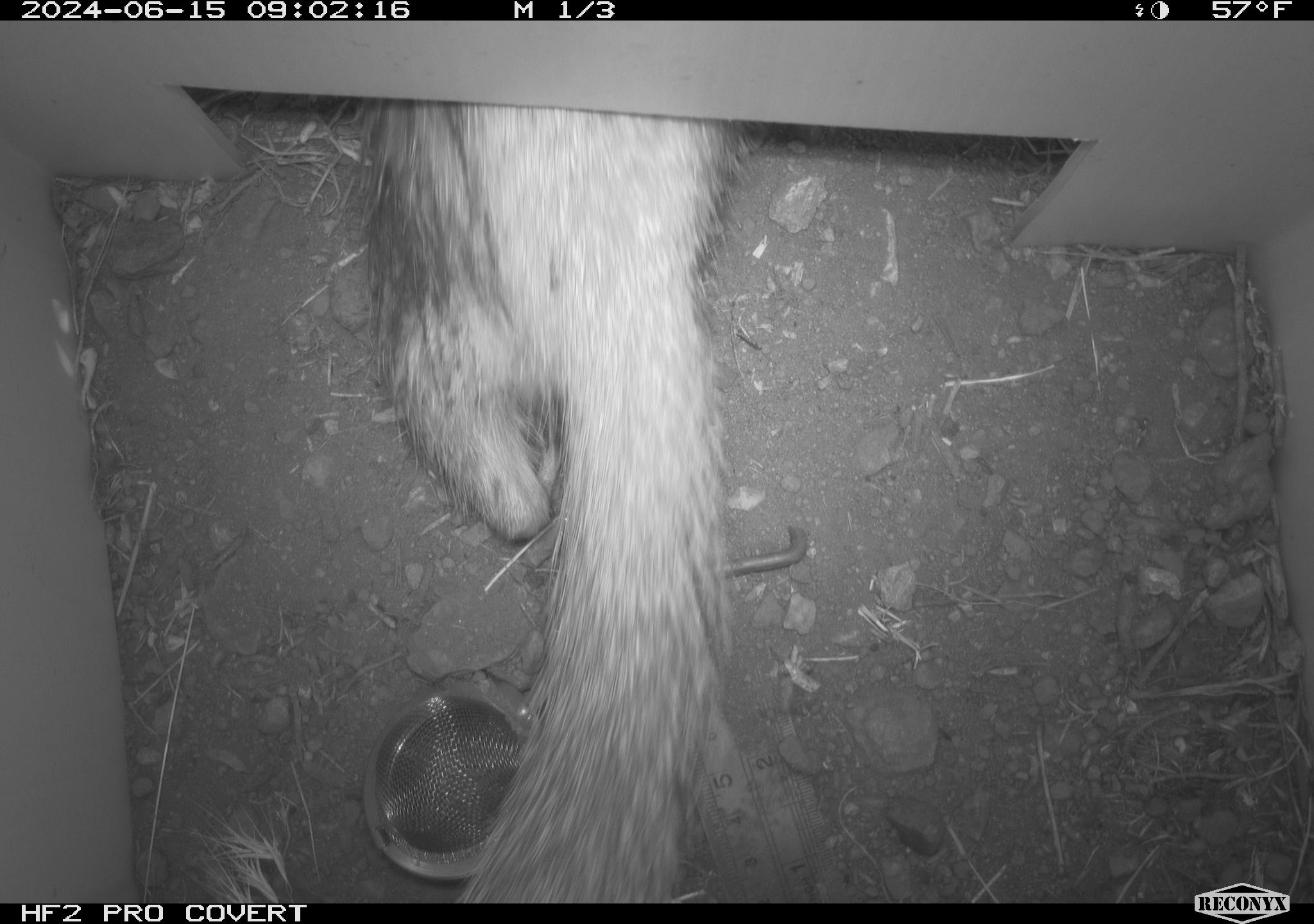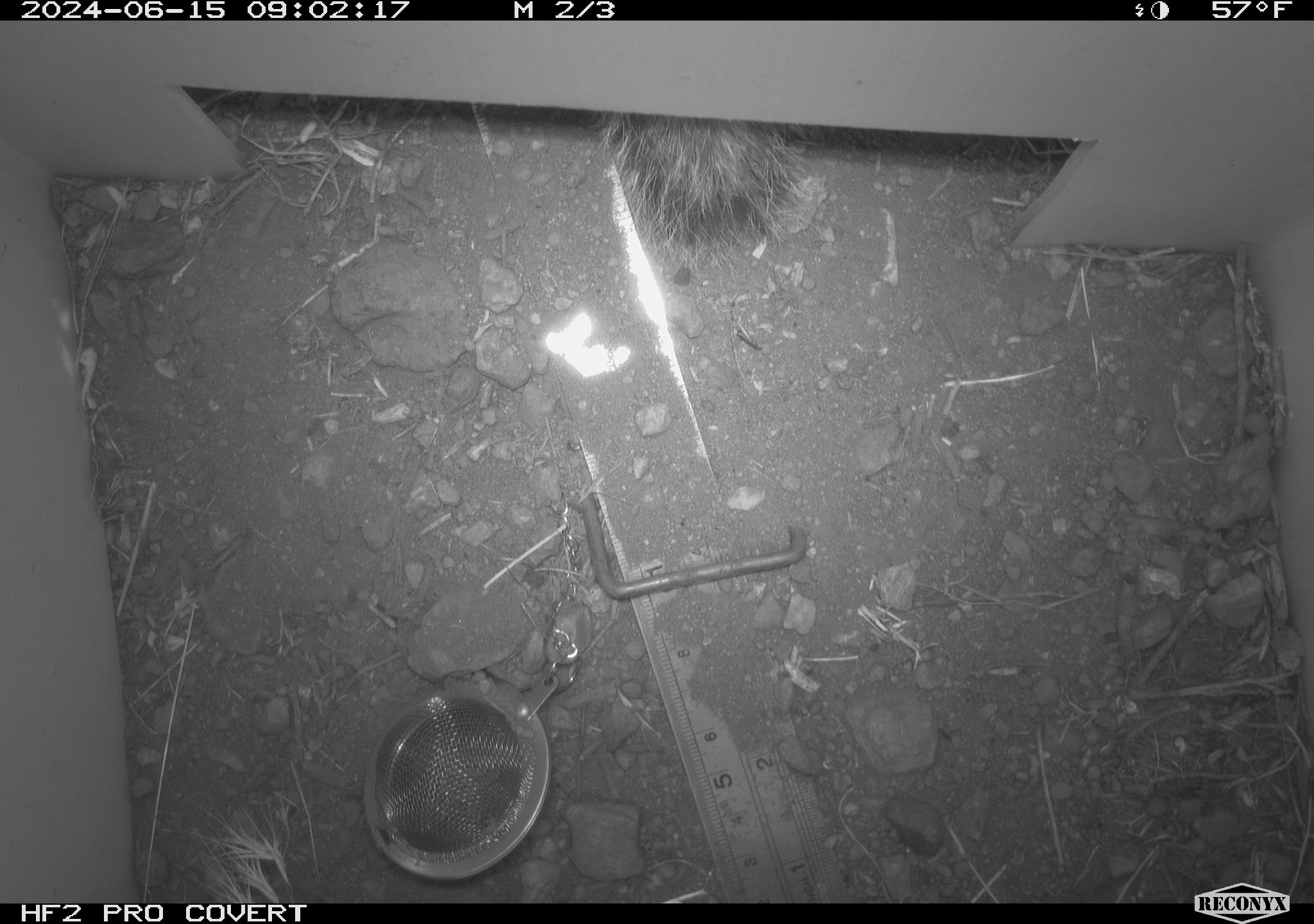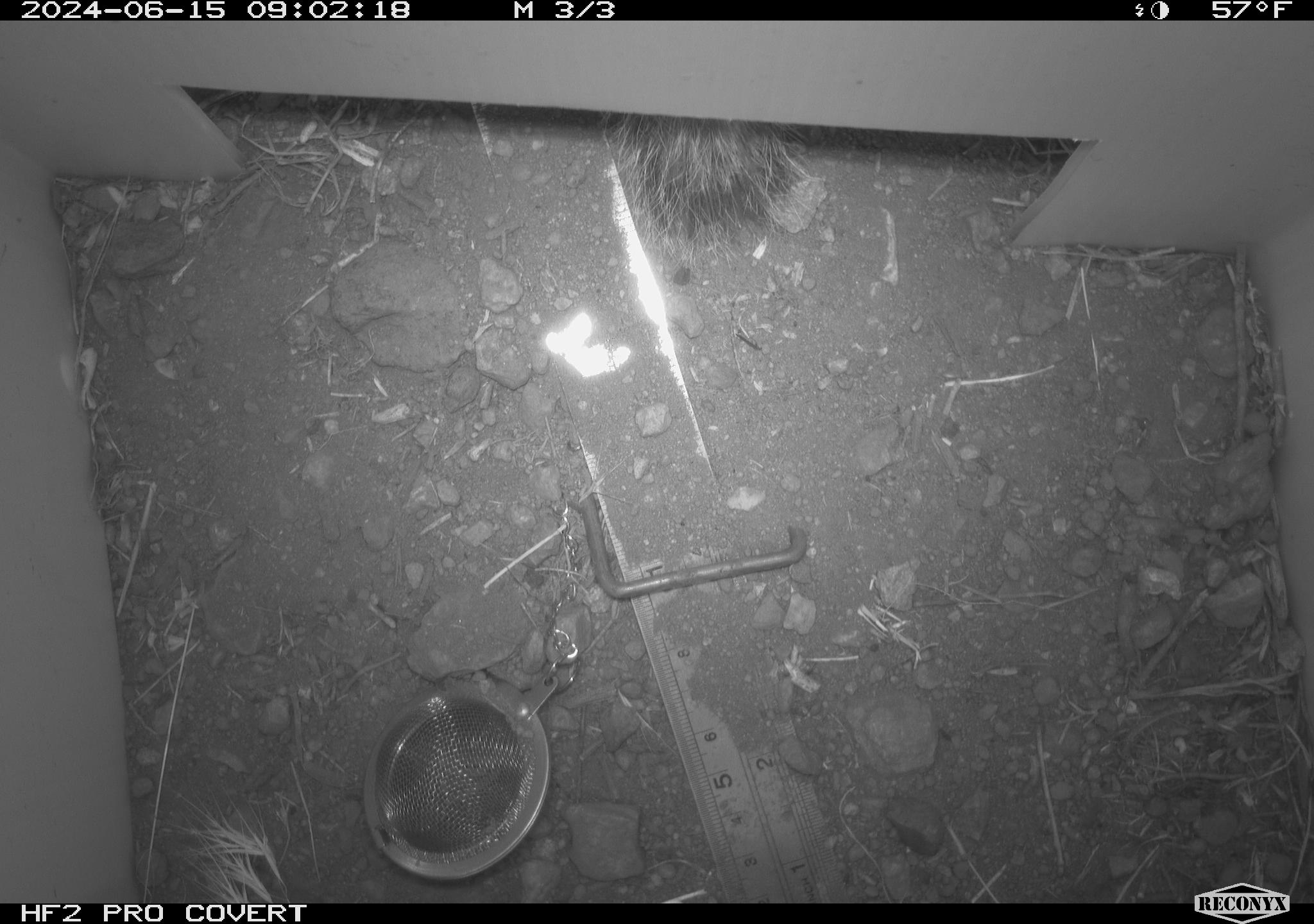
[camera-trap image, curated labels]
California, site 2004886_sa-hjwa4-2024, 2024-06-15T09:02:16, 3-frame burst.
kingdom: Animalia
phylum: Chordata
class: Mammalia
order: Rodentia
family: Sciuridae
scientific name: Sciuridae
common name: squirrels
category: sciuridae family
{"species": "sciuridae family (squirrels) (Sciuridae)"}